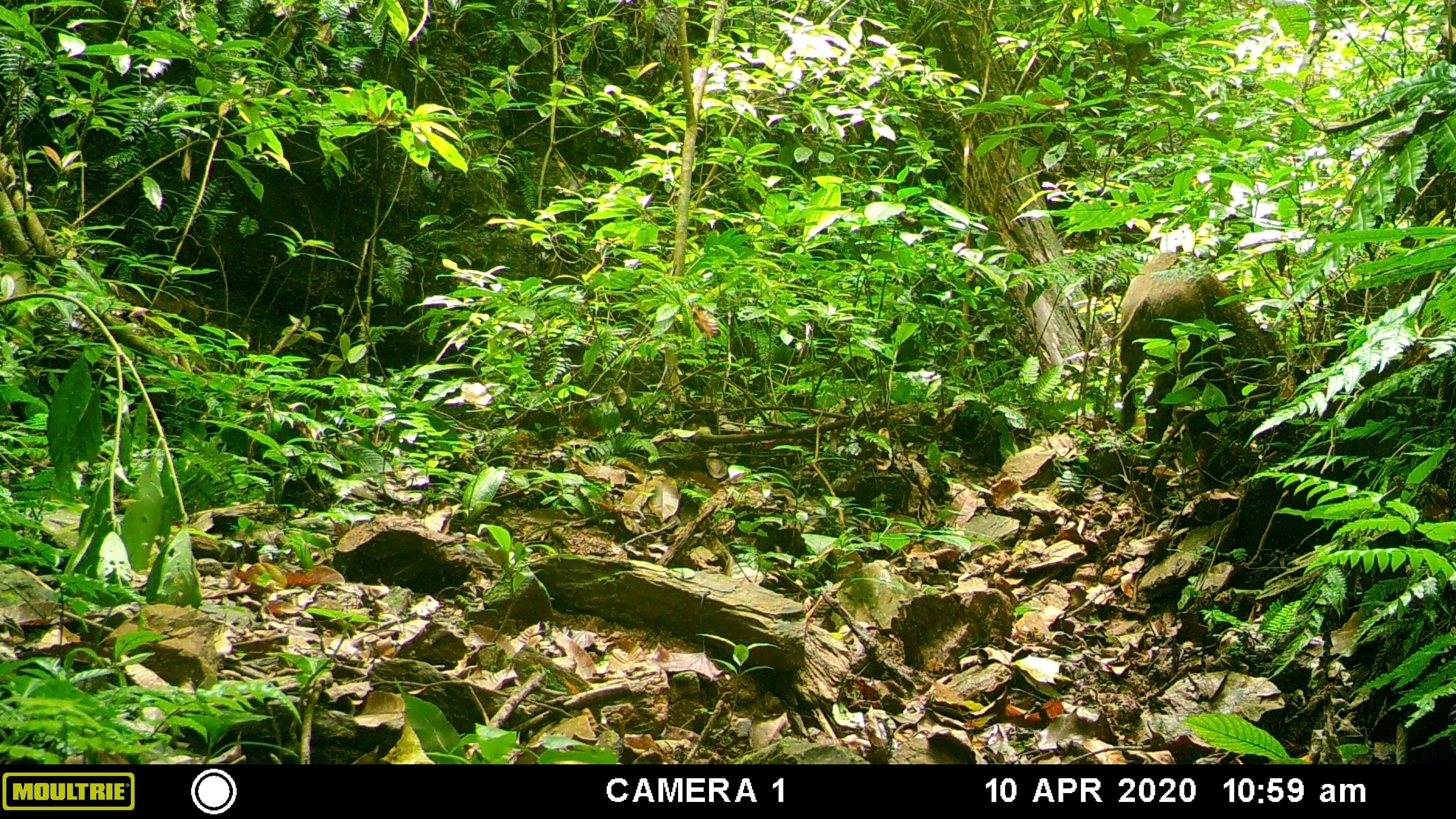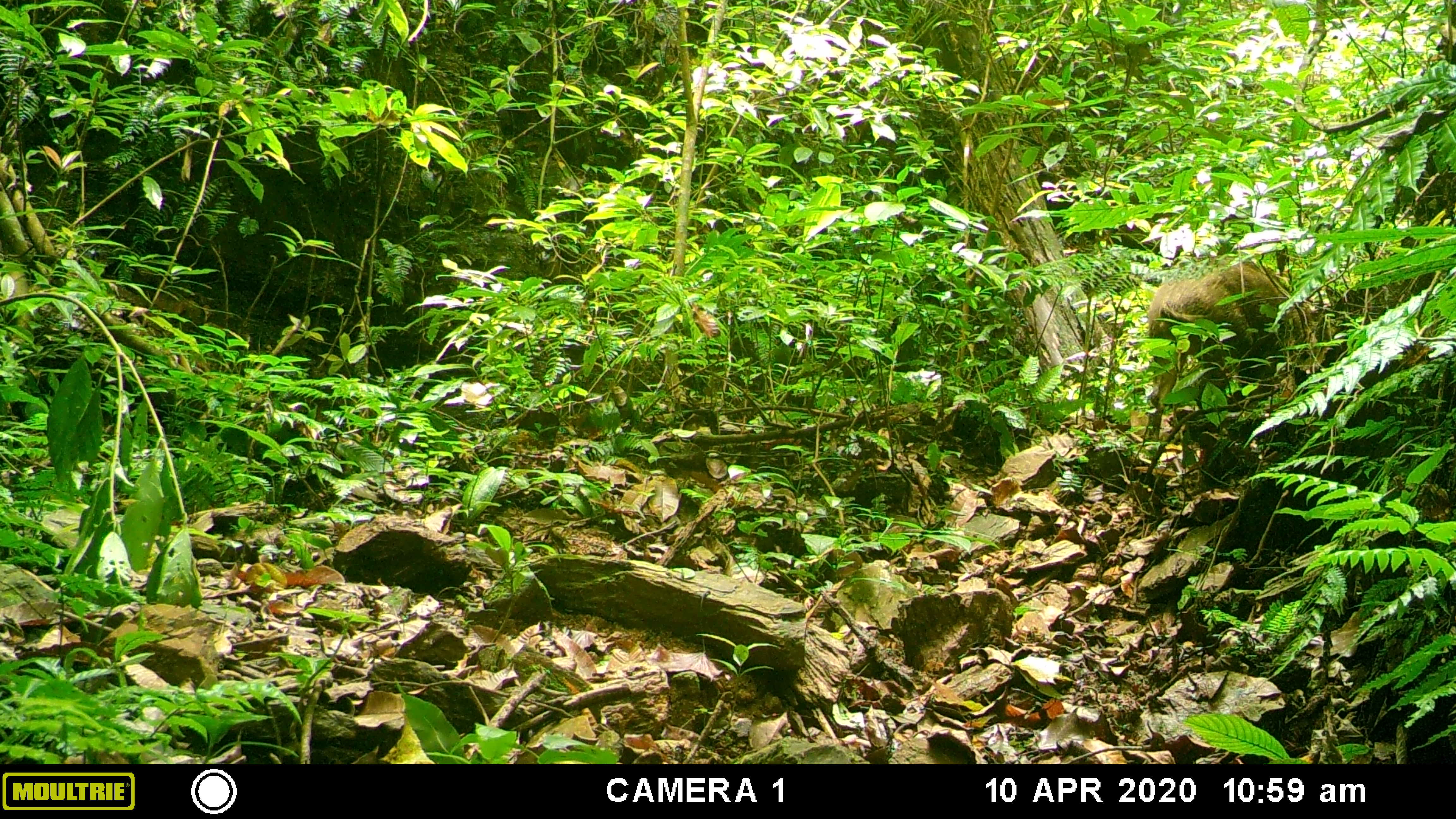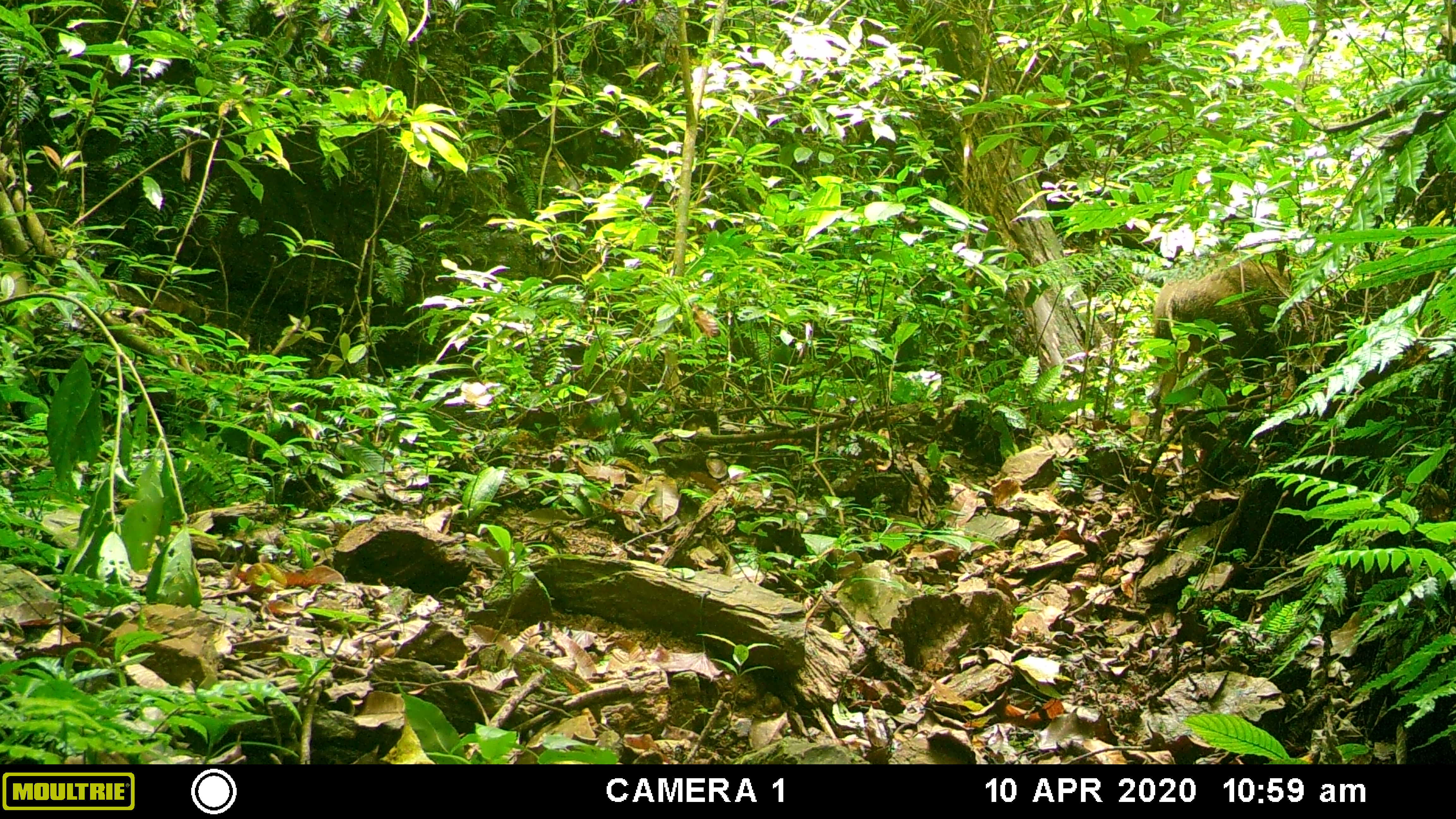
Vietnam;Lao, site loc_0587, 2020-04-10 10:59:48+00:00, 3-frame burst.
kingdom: Animalia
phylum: Chordata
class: Mammalia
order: Artiodactyla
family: Suidae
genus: Sus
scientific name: Sus scrofa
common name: eurasian wild pig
Eurasian wild pig (Sus scrofa). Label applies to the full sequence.